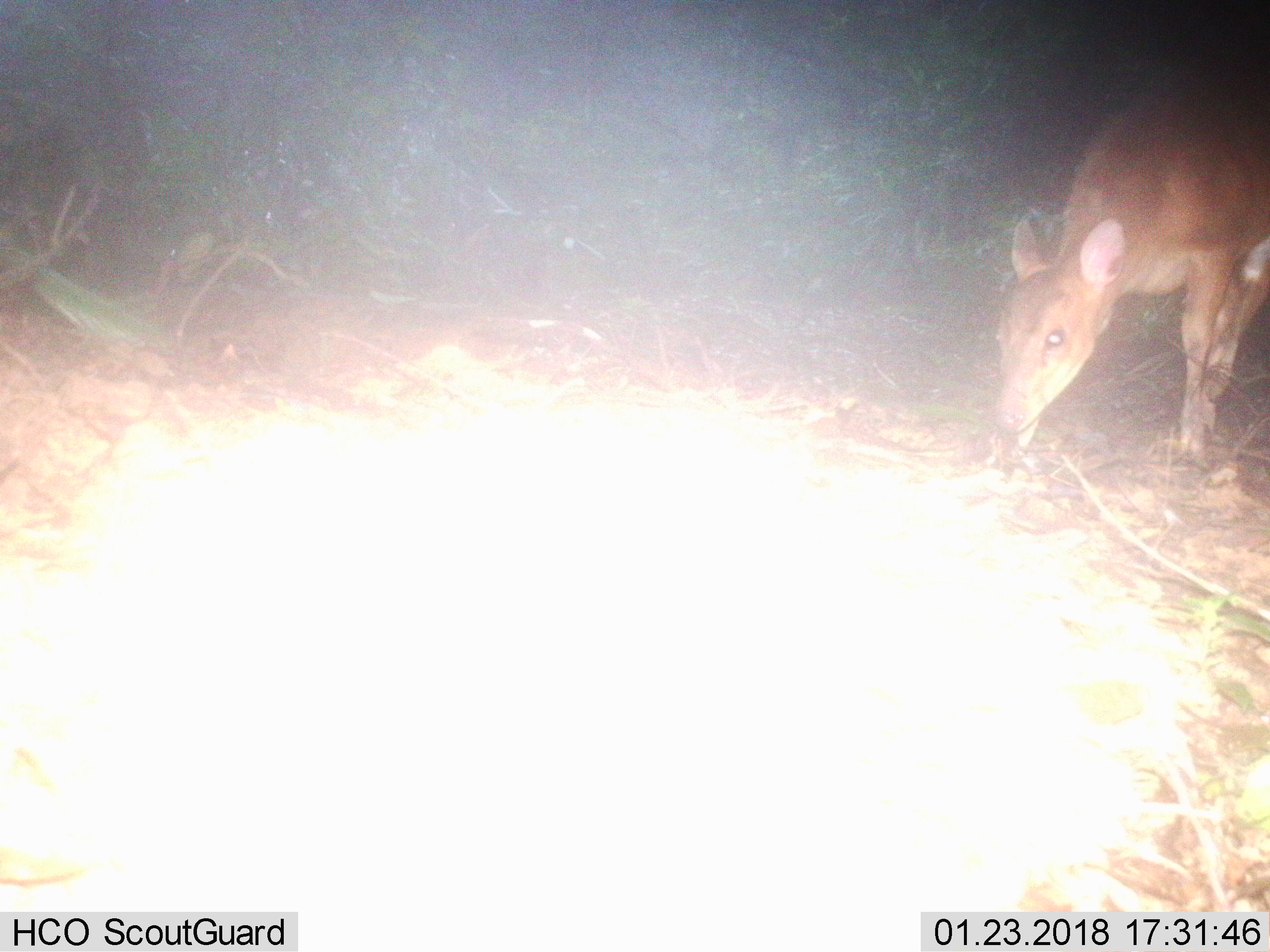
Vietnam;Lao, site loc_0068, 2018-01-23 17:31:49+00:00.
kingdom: Animalia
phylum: Chordata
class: Mammalia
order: Artiodactyla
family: Cervidae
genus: Muntiacus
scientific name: Muntiacus vuquangensis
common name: large-antlered muntjac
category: large antlered muntjac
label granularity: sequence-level